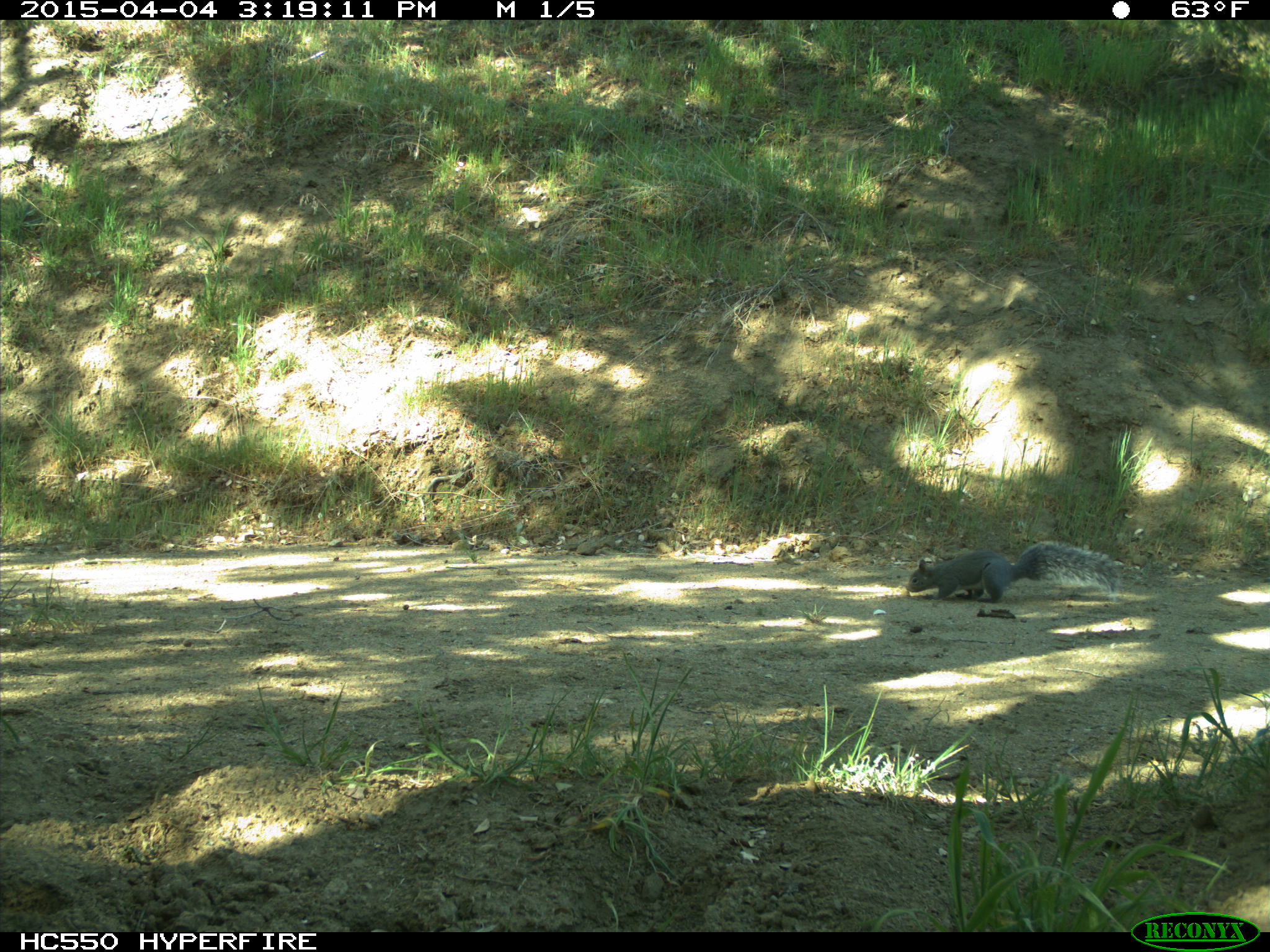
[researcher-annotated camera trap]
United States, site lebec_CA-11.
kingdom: Animalia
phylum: Chordata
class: Mammalia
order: Rodentia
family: Sciuridae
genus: Sciurus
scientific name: Sciurus carolinensis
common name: eastern gray squirrel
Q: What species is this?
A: Sciurus carolinensis (eastern gray squirrel).